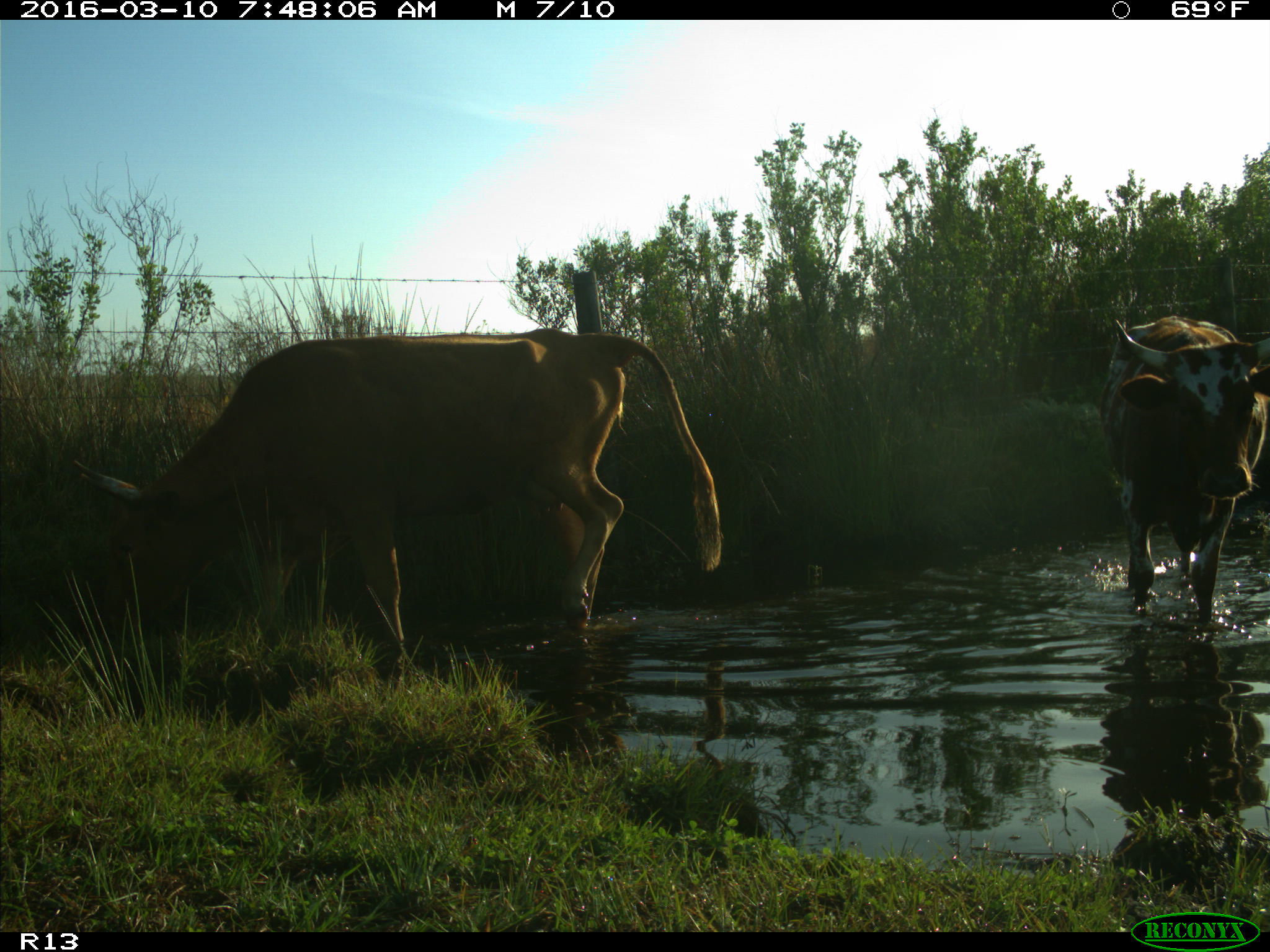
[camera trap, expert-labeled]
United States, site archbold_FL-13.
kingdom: Animalia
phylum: Chordata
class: Mammalia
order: Artiodactyla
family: Bovidae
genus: Bos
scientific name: Bos taurus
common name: domestic cow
Bos taurus (domestic cow).